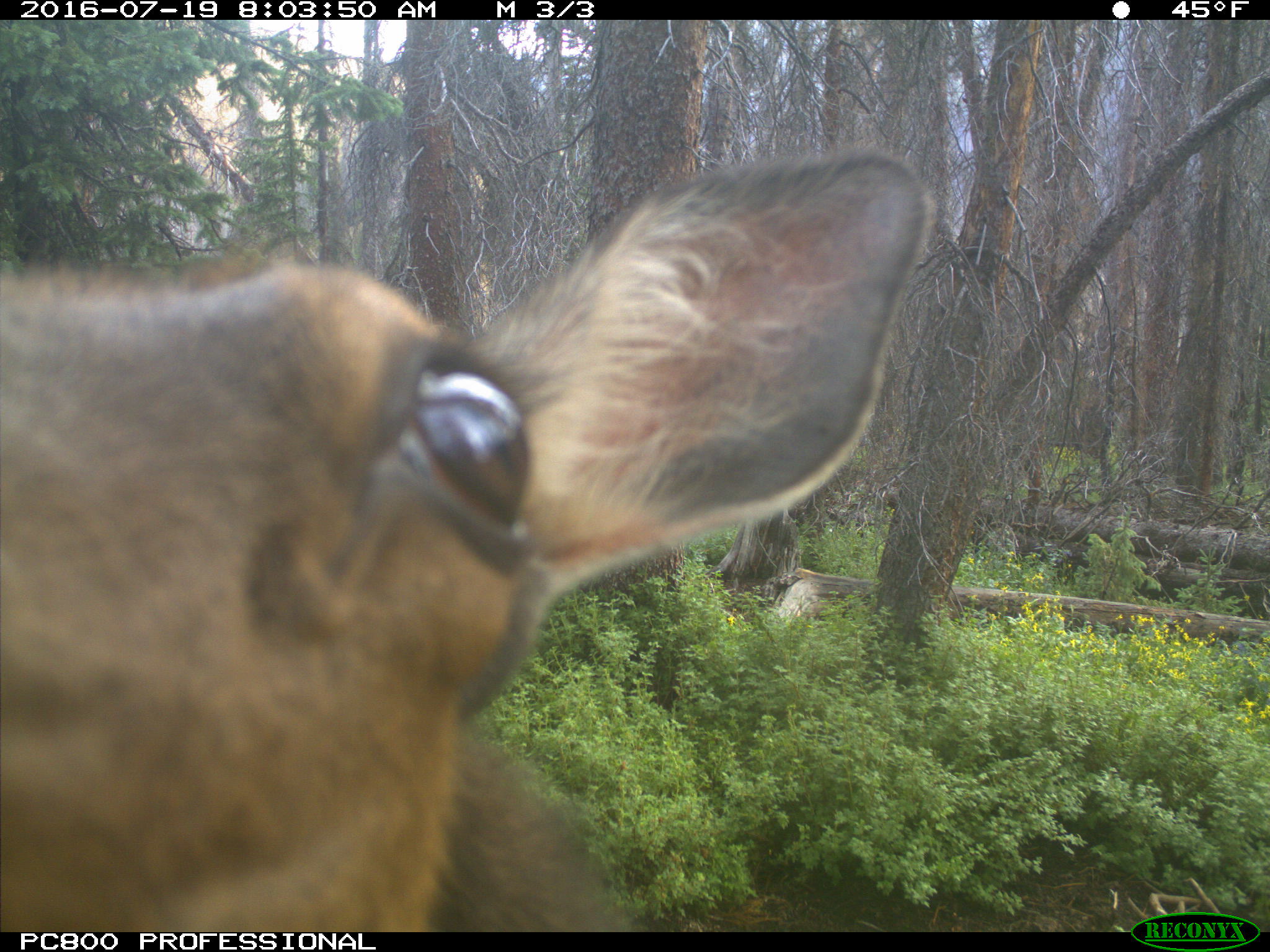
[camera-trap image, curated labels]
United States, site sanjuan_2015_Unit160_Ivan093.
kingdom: Animalia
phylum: Chordata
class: Mammalia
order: Artiodactyla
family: Cervidae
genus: Cervus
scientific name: Cervus elaphus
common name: red deer